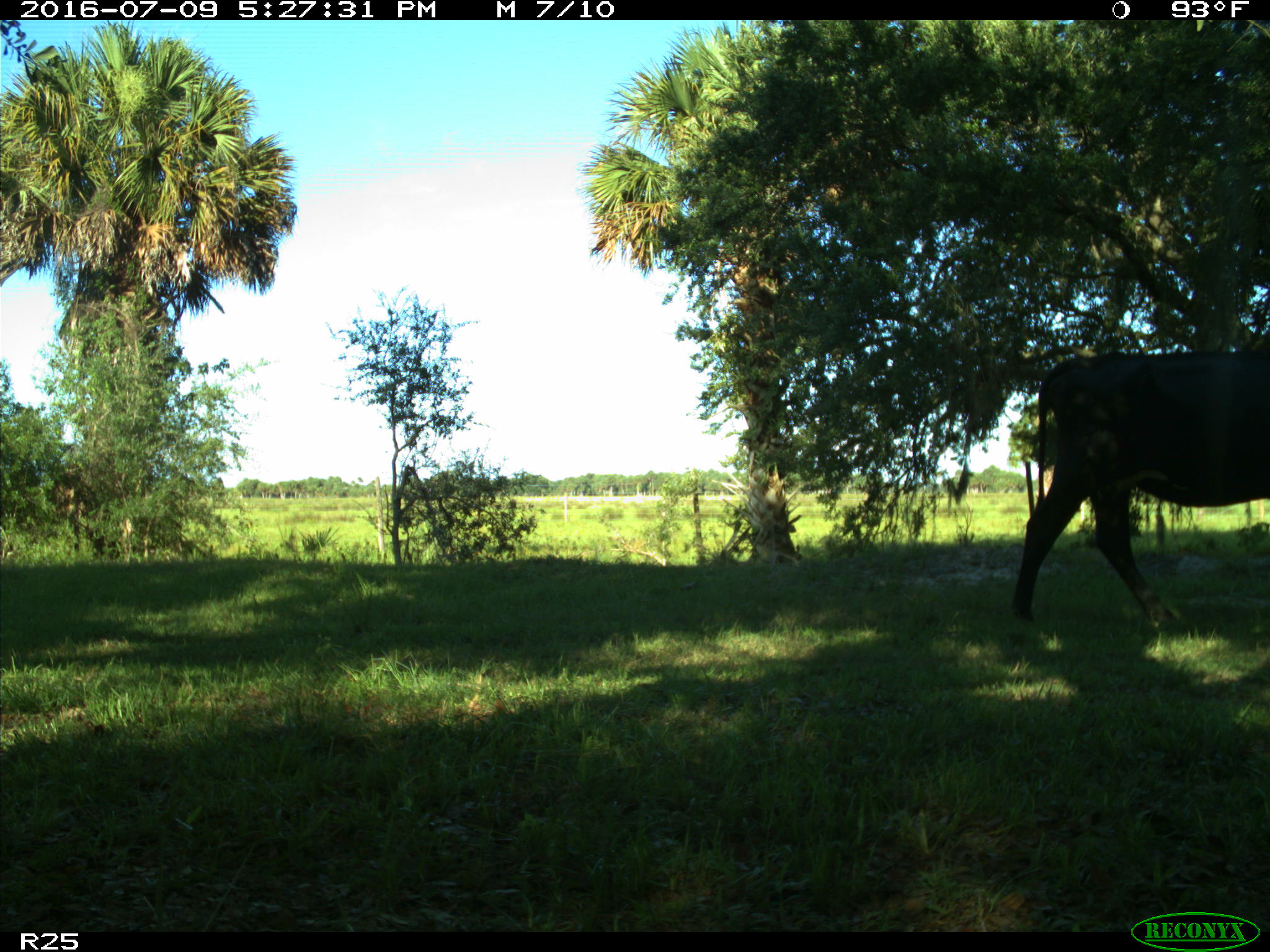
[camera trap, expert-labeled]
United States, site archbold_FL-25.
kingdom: Animalia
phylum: Chordata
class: Mammalia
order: Artiodactyla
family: Bovidae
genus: Bos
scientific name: Bos taurus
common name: domestic cow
Bos taurus (domestic cow).